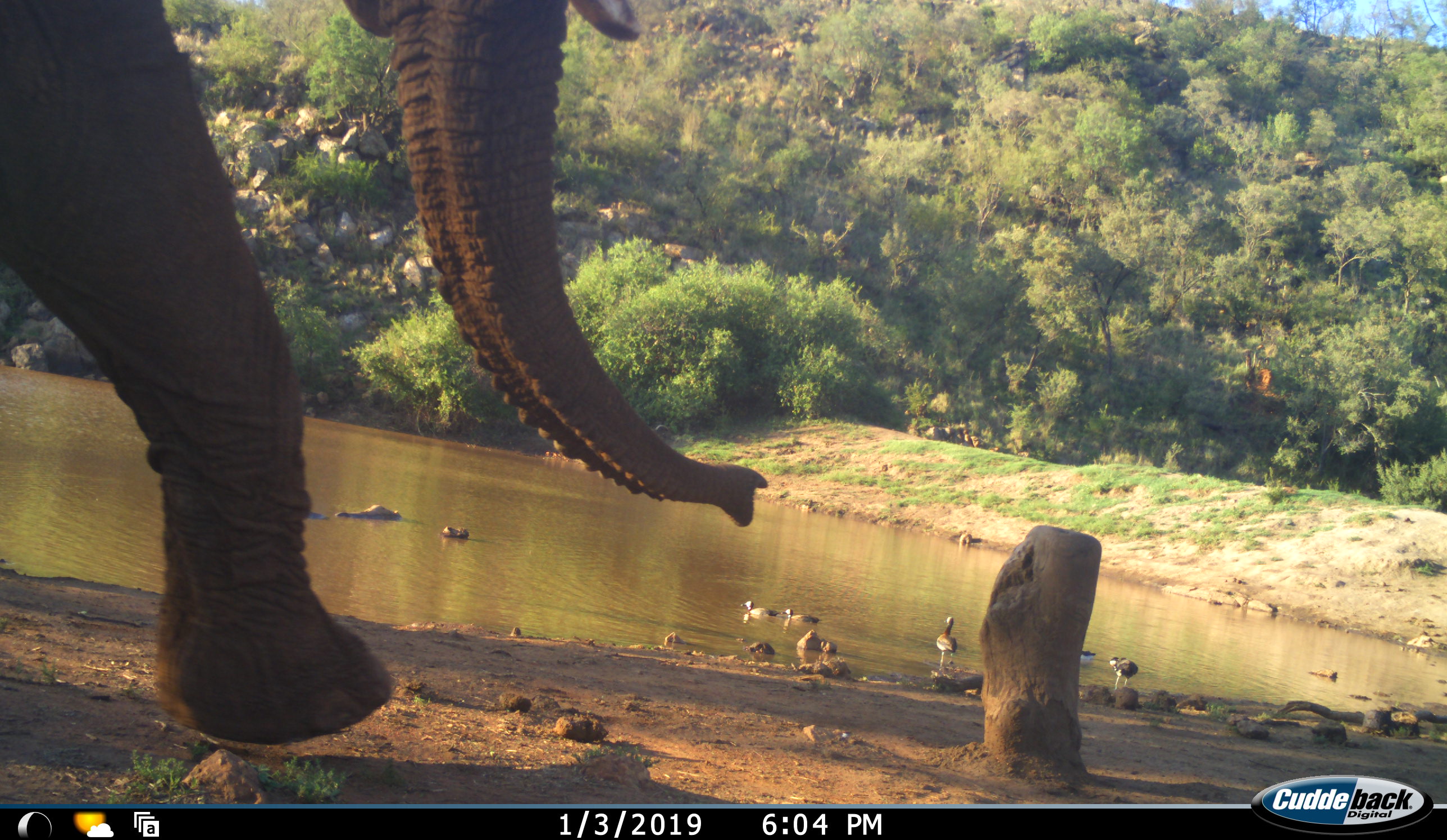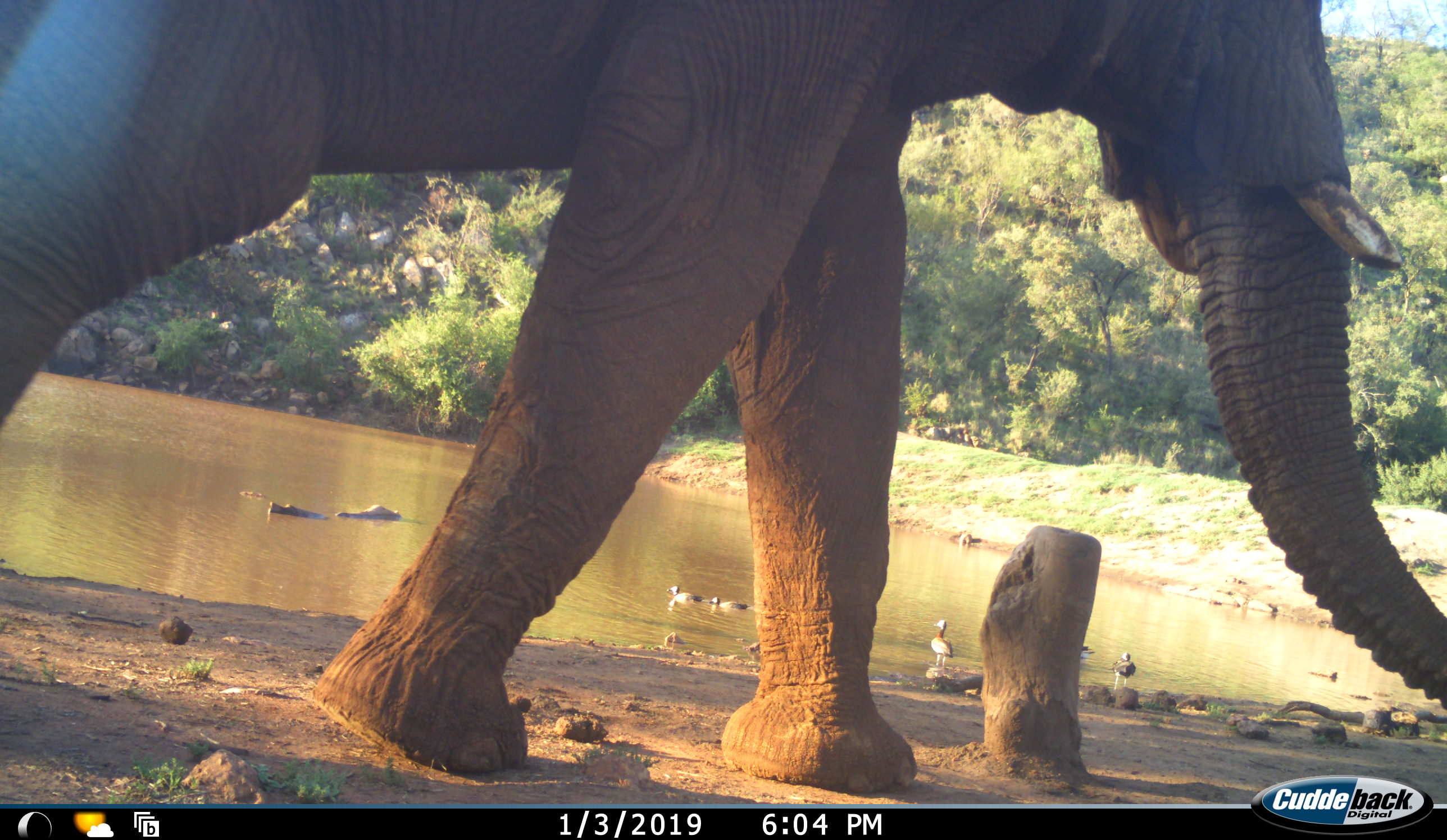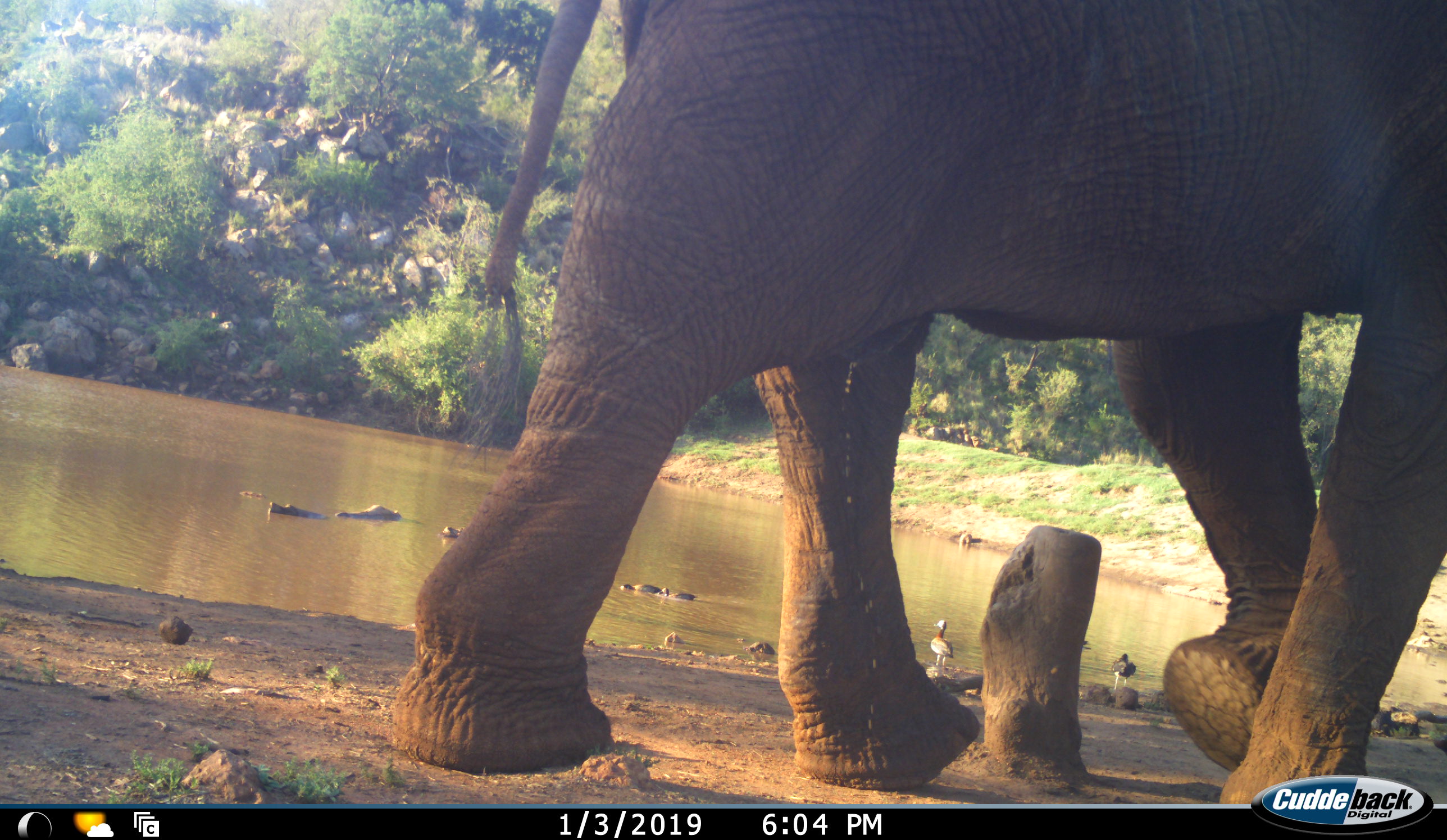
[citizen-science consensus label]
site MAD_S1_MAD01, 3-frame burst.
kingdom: Animalia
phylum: Chordata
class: Aves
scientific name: Aves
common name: bird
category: birdother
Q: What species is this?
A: Birdother (bird) (Aves).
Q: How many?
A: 5.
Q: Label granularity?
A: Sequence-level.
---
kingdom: Animalia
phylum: Chordata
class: Mammalia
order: Proboscidea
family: Elephantidae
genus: Loxodonta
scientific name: Loxodonta africana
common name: african bush elephant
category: elephant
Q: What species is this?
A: Elephant (african bush elephant) (Loxodonta africana).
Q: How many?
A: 1.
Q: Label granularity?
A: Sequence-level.